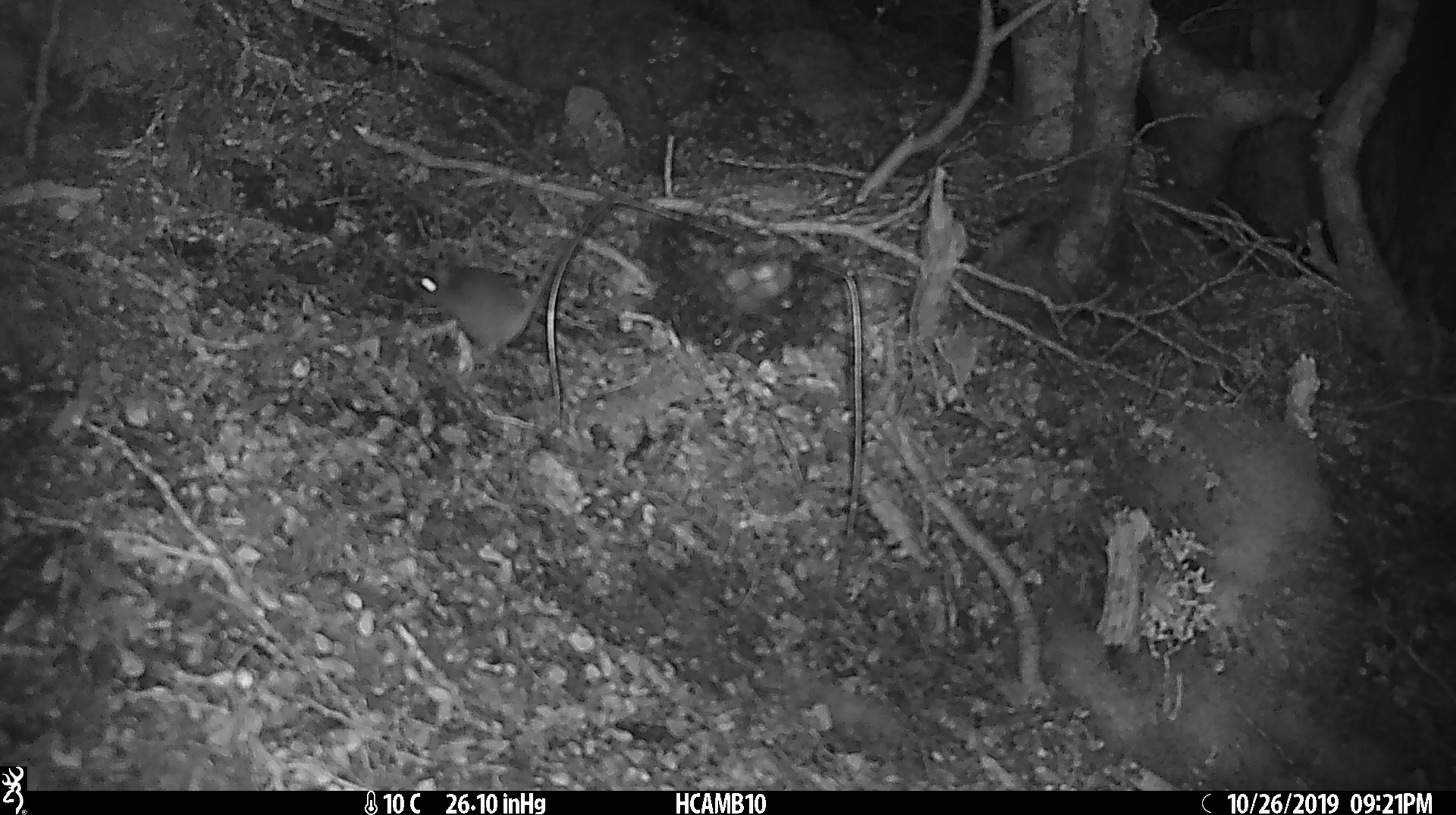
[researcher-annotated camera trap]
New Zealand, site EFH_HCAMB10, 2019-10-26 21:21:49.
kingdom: Animalia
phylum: Chordata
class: Mammalia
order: Rodentia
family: Muridae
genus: Mus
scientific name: Mus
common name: mouse